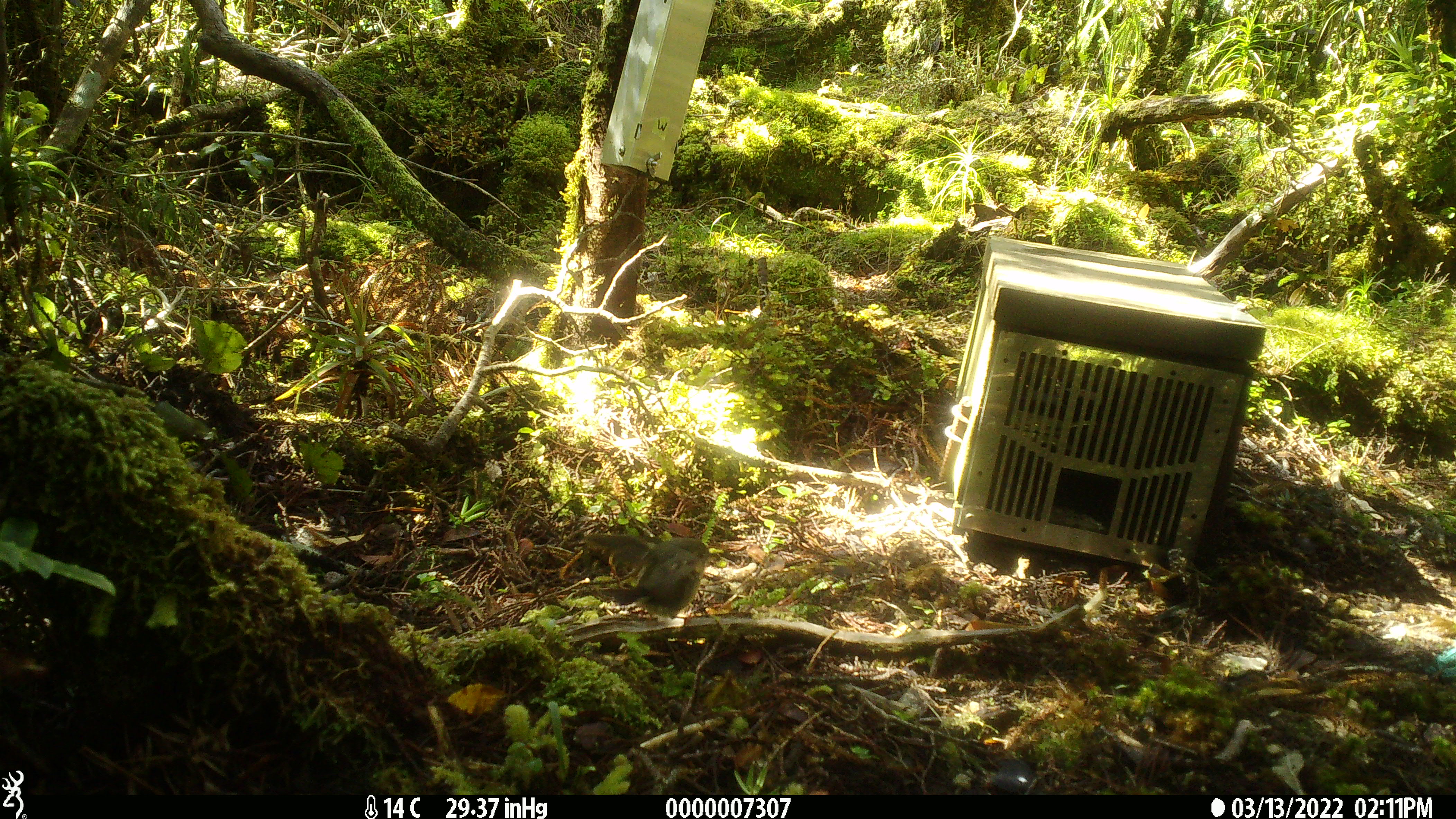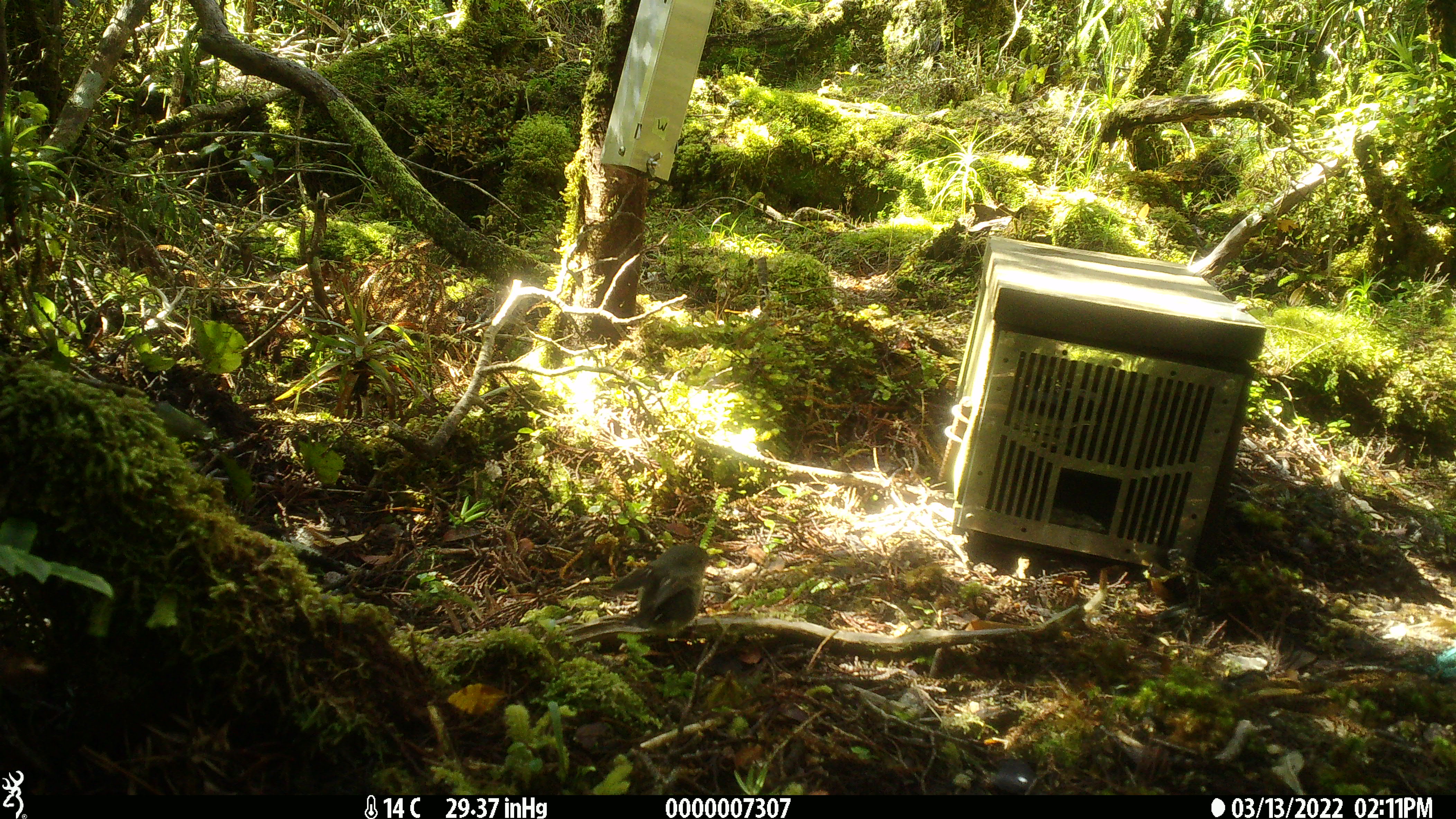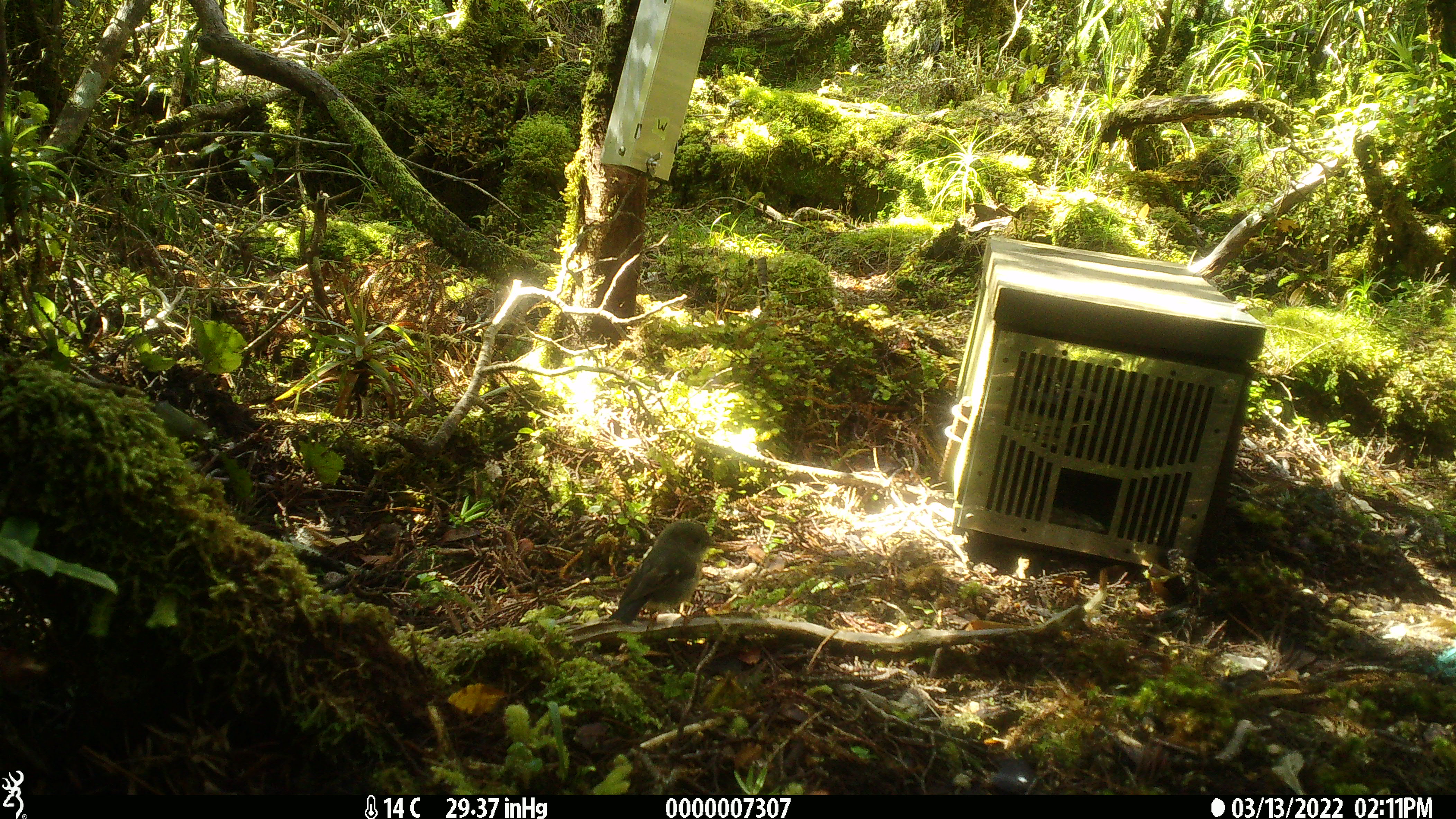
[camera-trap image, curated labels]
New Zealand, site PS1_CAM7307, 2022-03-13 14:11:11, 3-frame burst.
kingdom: Animalia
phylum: Chordata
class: Aves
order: Passeriformes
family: Petroicidae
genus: Petroica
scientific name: Petroica macrocephala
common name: tomtit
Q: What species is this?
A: Tomtit (Petroica macrocephala).